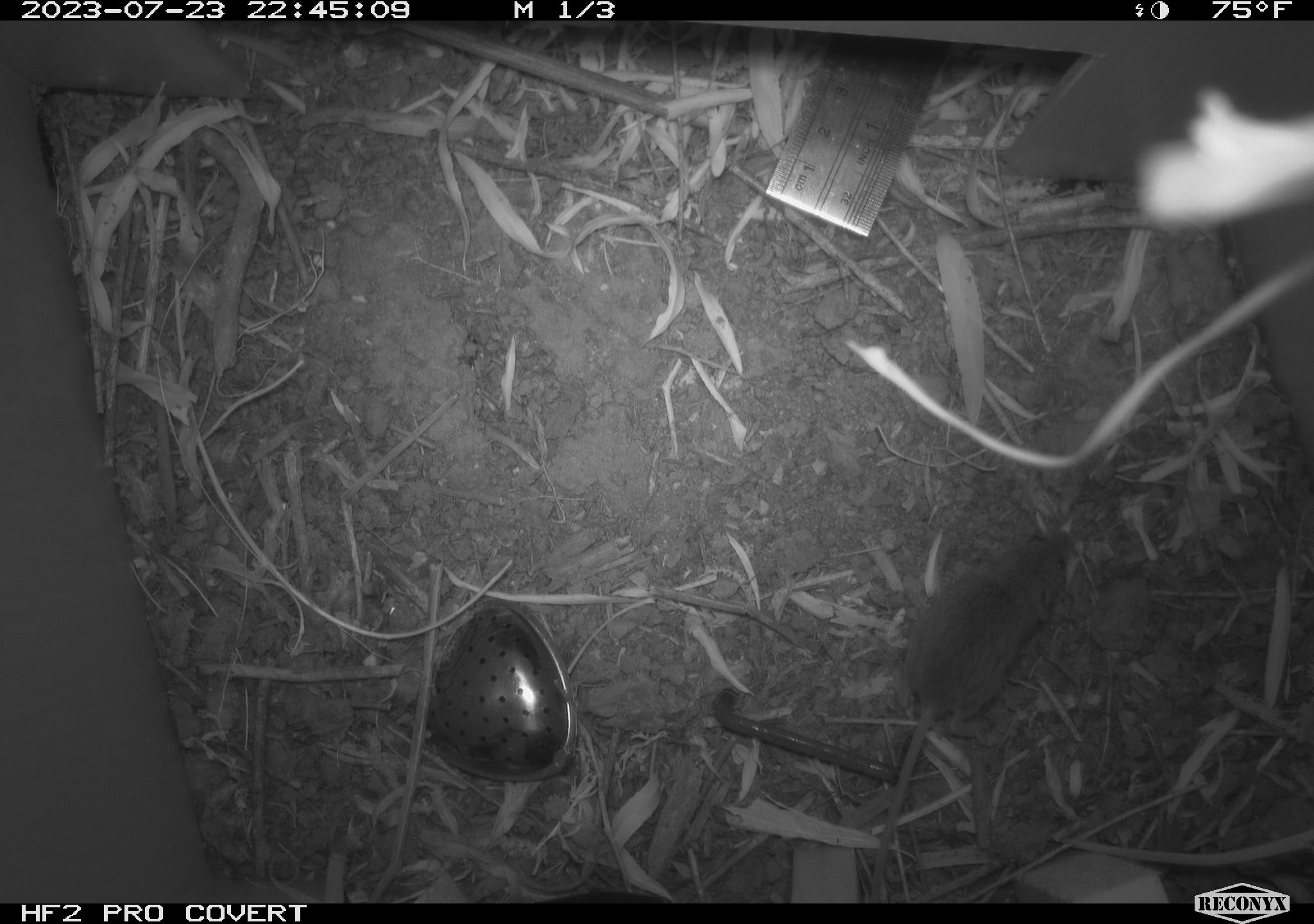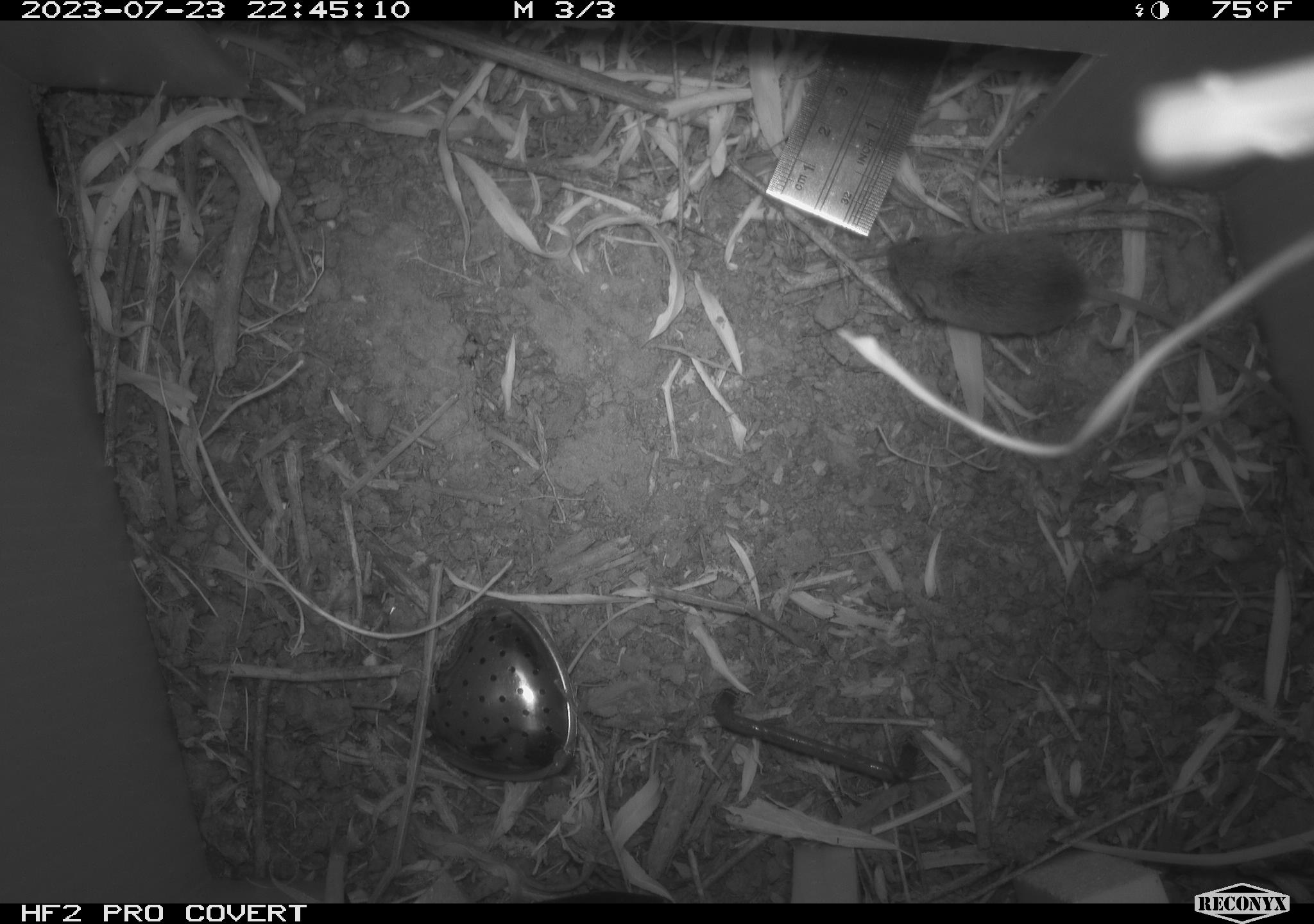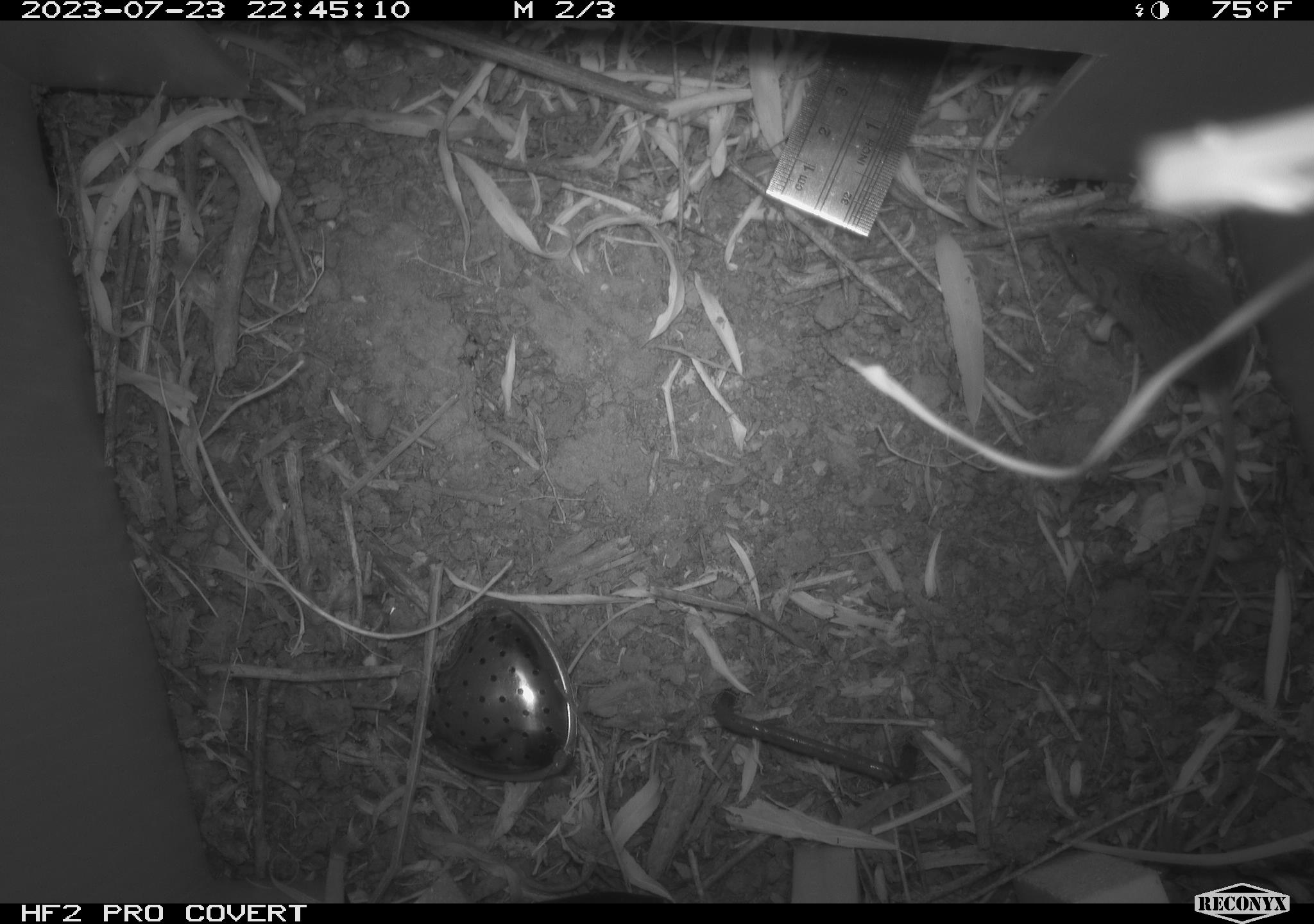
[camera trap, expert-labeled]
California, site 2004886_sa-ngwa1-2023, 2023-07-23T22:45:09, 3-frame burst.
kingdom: Animalia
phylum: Chordata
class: Mammalia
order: Rodentia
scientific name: Rodentia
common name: mouse species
Mouse species (Rodentia).